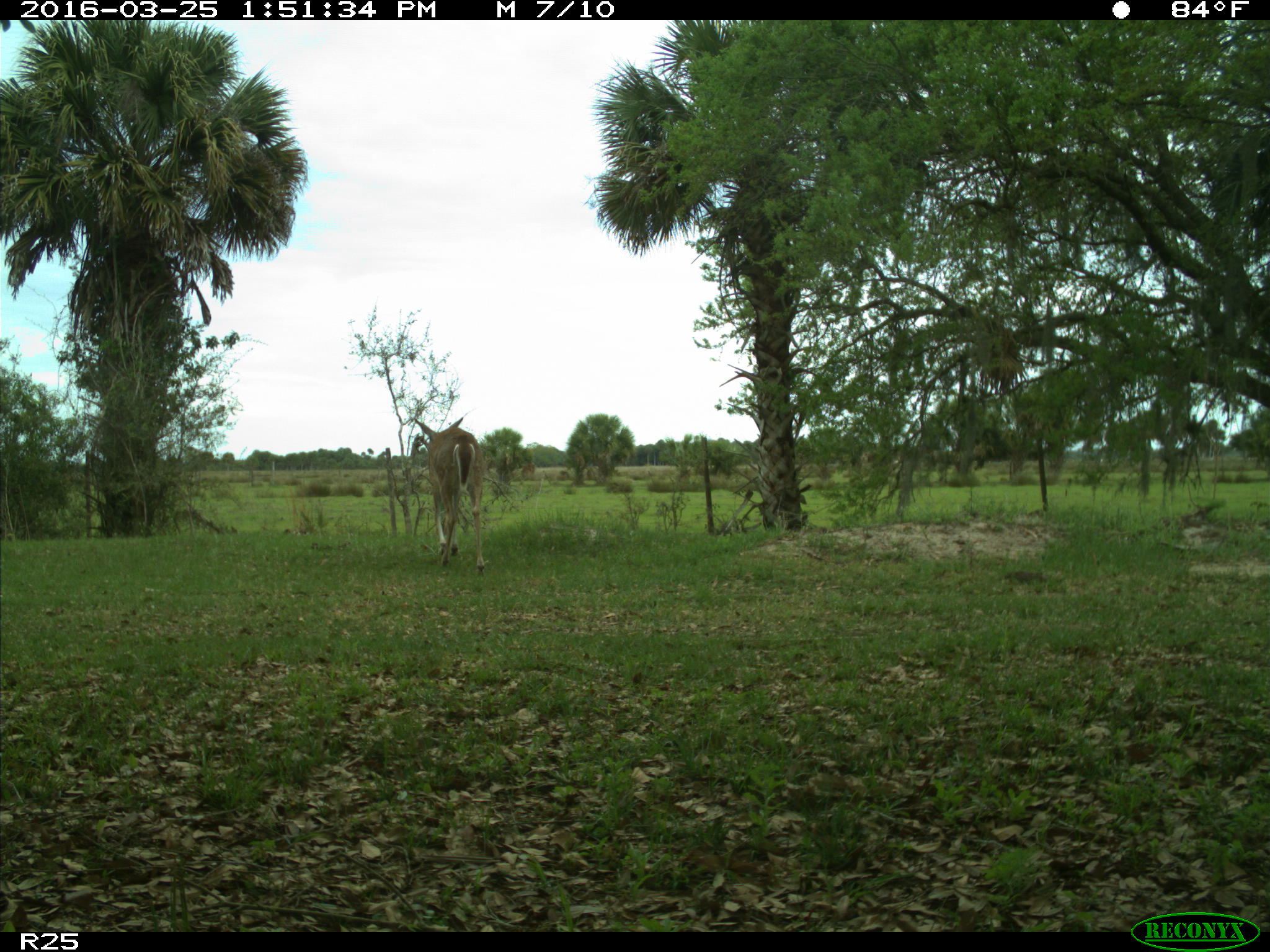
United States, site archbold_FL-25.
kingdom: Animalia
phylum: Chordata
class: Mammalia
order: Artiodactyla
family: Cervidae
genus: Odocoileus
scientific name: Odocoileus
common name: deer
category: unidentified deer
Unidentified deer (deer) (Odocoileus).